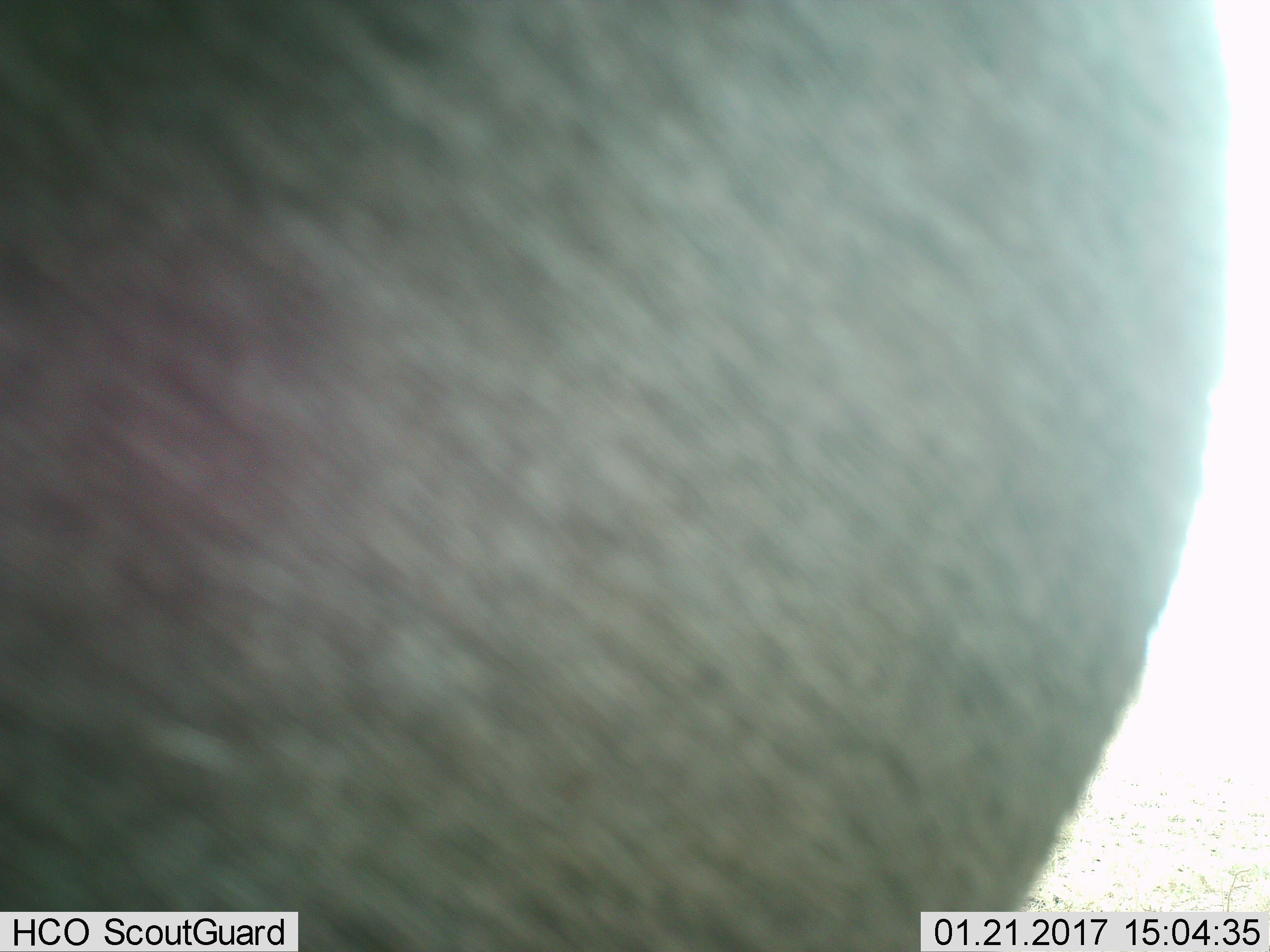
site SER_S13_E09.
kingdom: Animalia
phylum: Chordata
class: Mammalia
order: Artiodactyla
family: Bovidae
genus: Connochaetes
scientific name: Connochaetes taurinus taurinus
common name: blue wildebeest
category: wildebeestblue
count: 1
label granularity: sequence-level